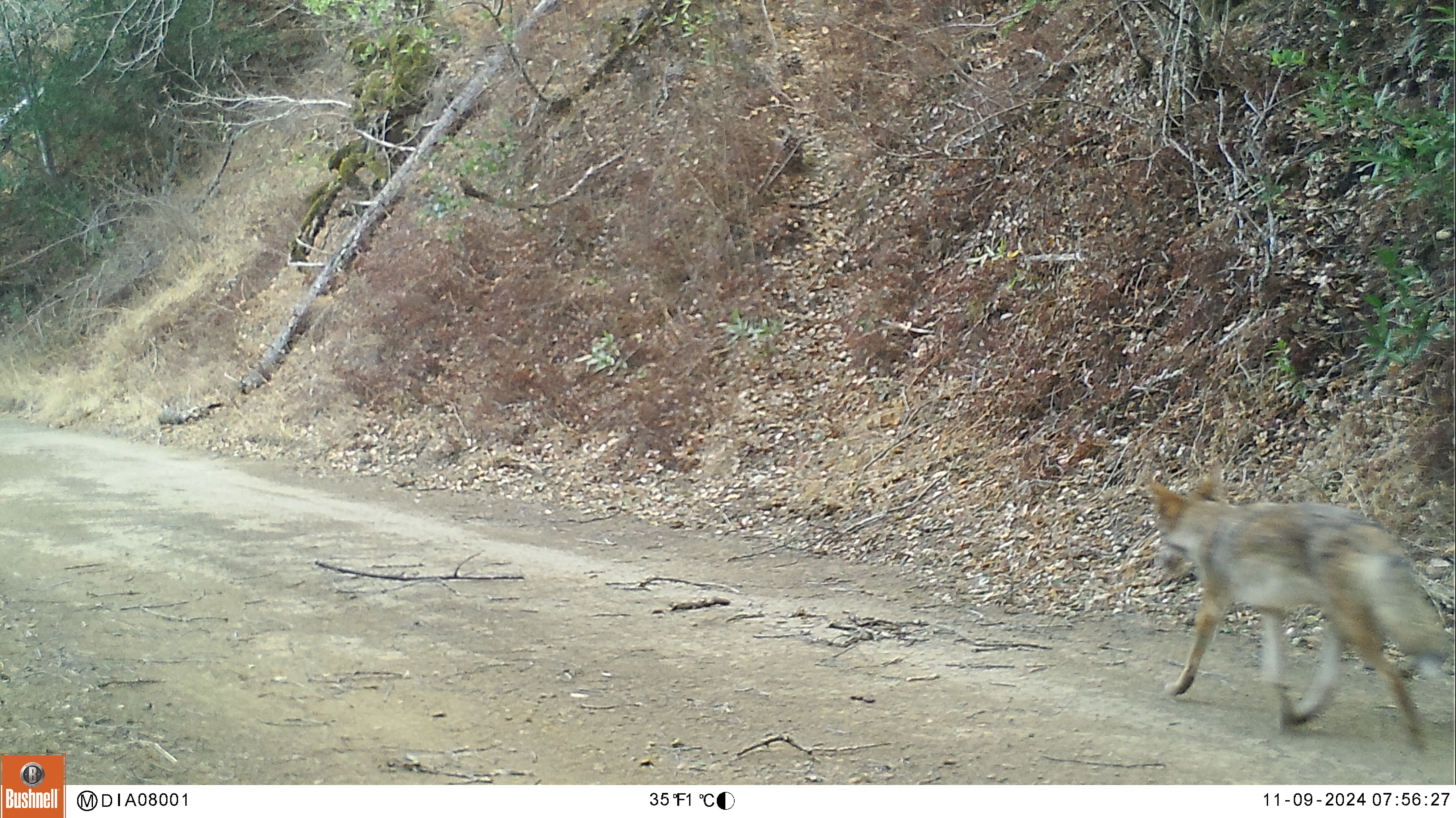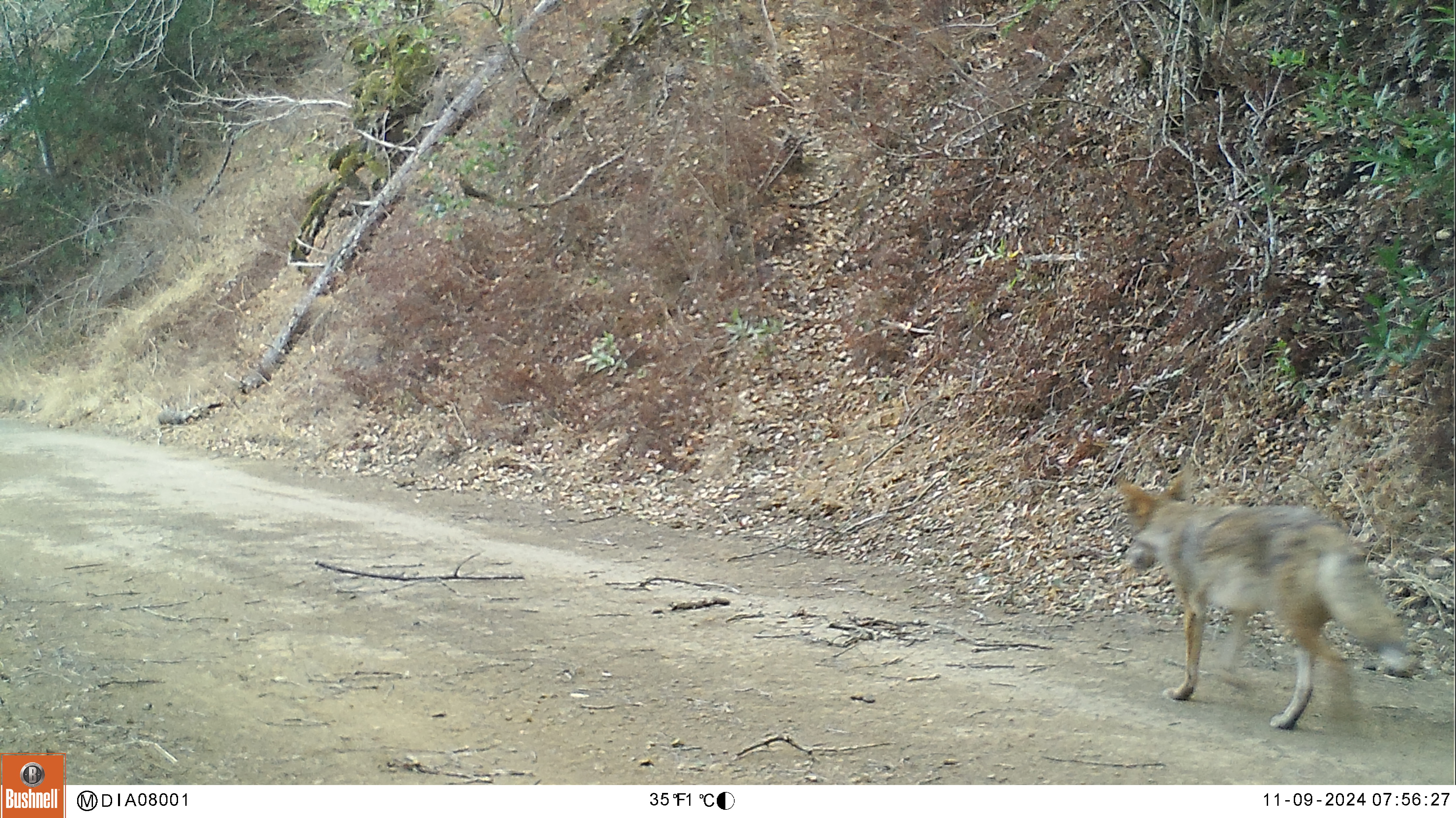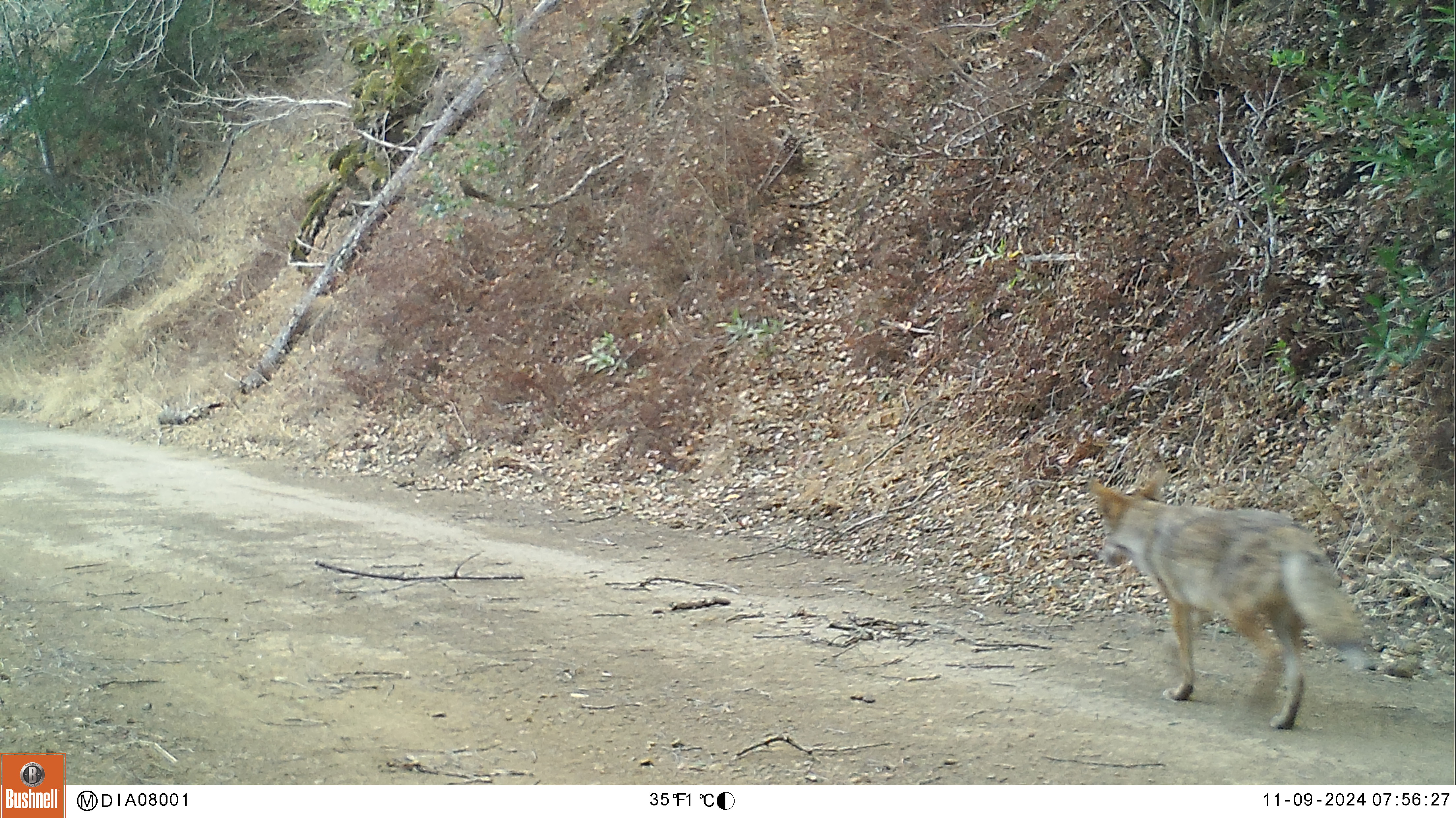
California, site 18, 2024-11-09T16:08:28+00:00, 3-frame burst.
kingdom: Animalia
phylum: Chordata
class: Mammalia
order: Carnivora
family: Canidae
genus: Canis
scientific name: Canis latrans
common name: coyote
Coyote (Canis latrans).